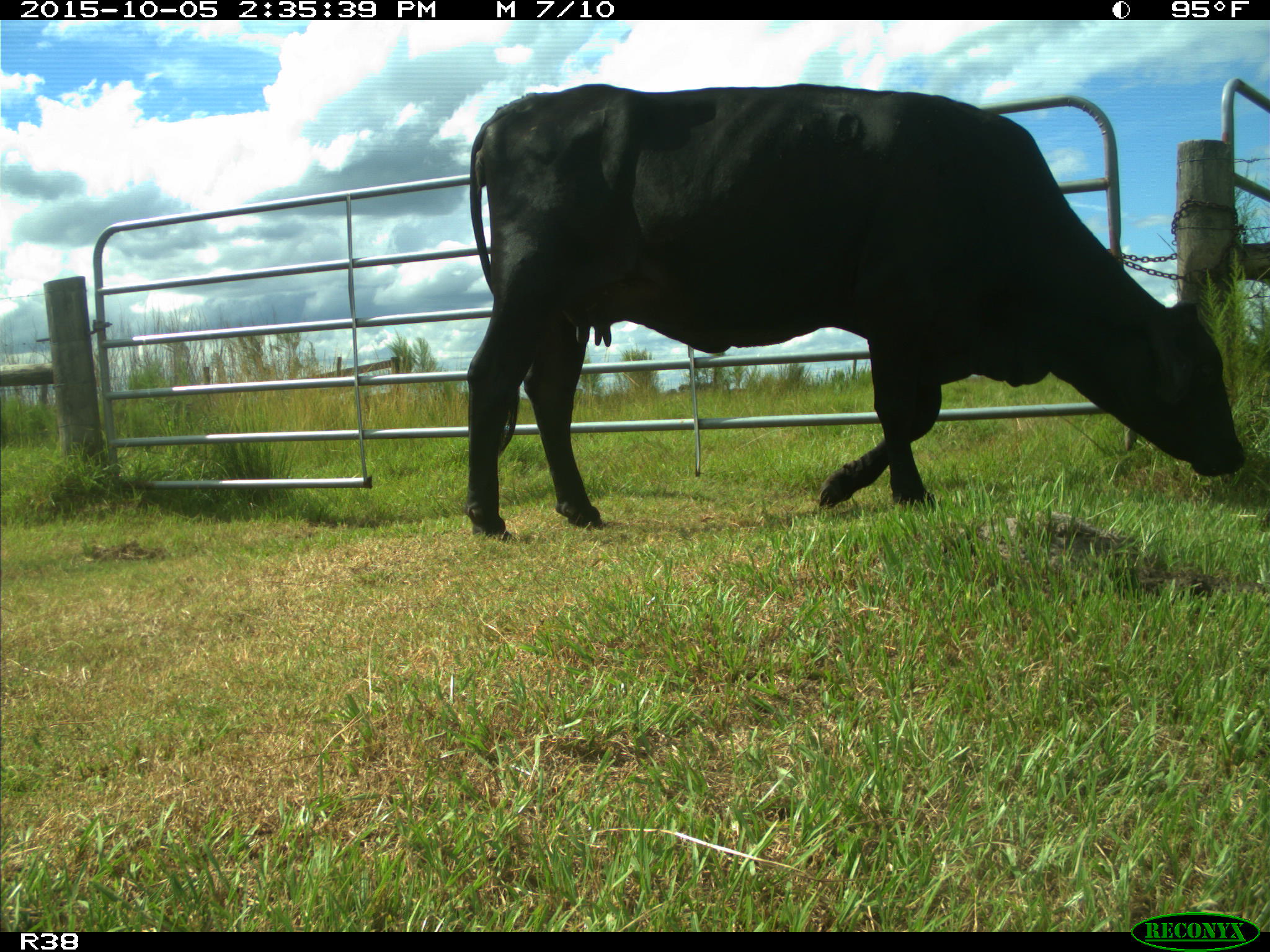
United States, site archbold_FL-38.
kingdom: Animalia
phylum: Chordata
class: Mammalia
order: Artiodactyla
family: Bovidae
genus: Bos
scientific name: Bos taurus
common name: domestic cow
Bos taurus (domestic cow).